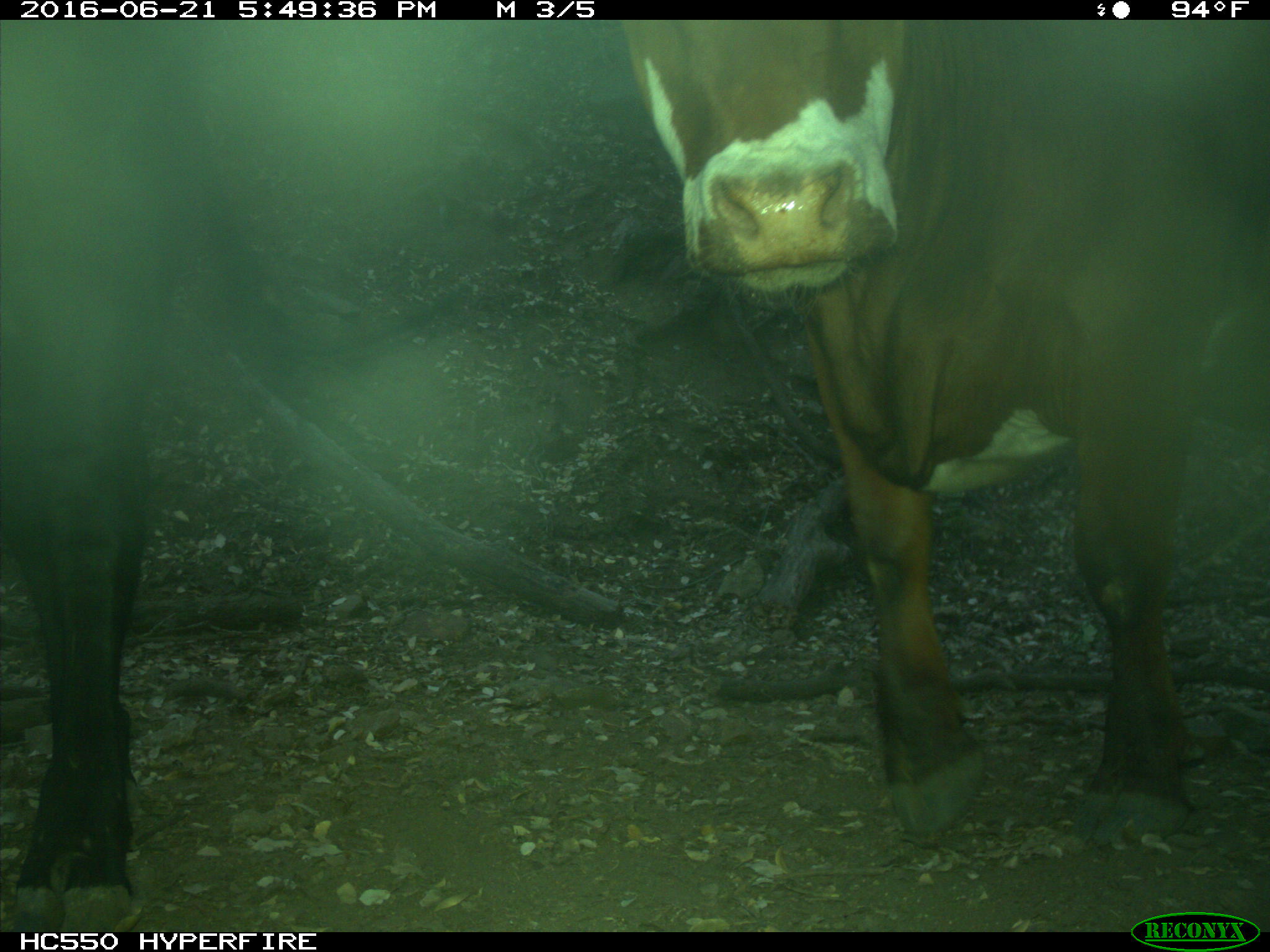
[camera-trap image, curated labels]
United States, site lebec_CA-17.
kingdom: Animalia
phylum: Chordata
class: Mammalia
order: Artiodactyla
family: Bovidae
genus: Bos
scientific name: Bos taurus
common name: domestic cow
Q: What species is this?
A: Bos taurus (domestic cow).